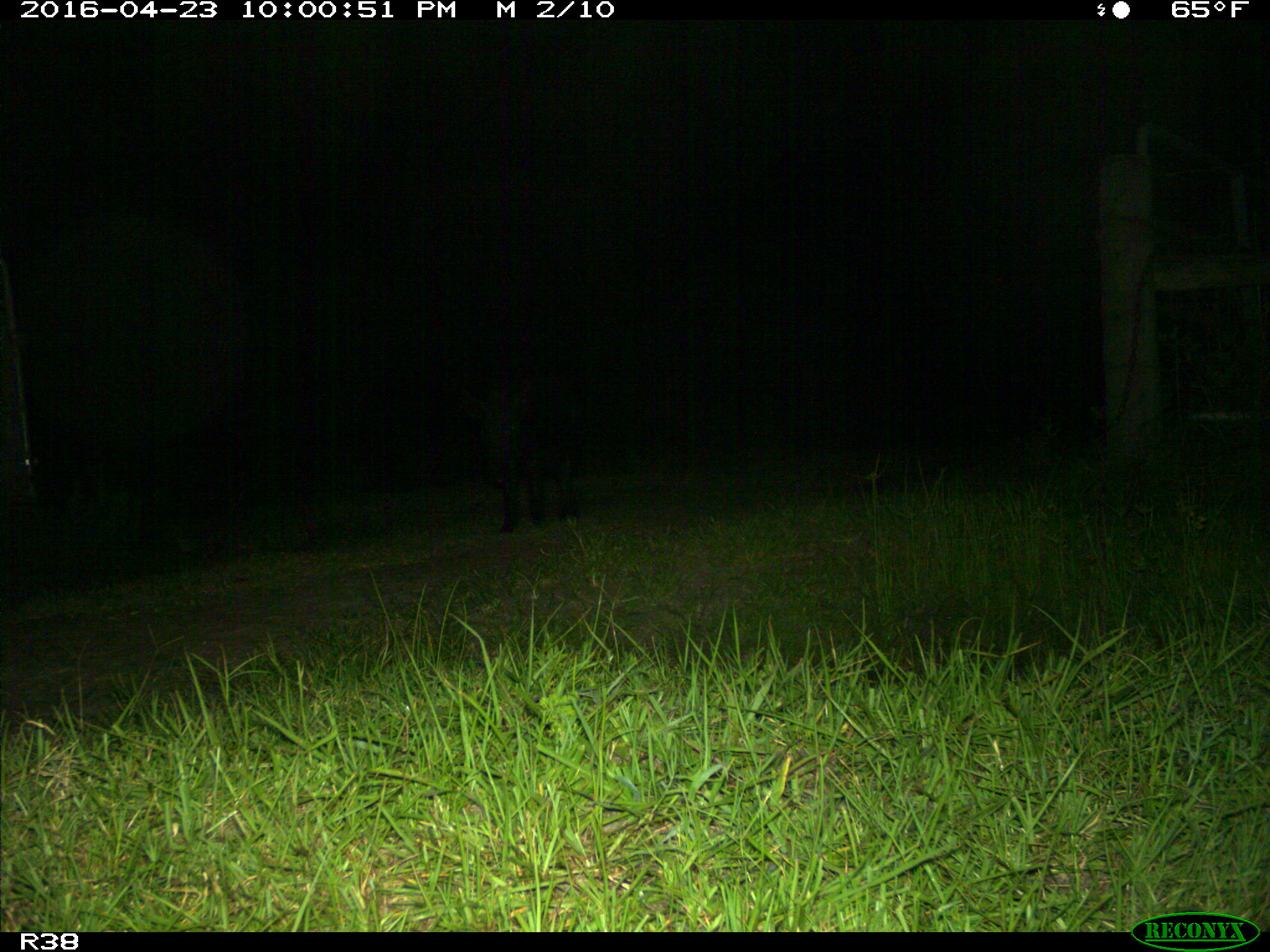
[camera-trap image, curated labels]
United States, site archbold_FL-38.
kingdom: Animalia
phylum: Chordata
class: Mammalia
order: Artiodactyla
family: Suidae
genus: Sus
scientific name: Sus scrofa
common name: wild boar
Sus scrofa (wild boar).